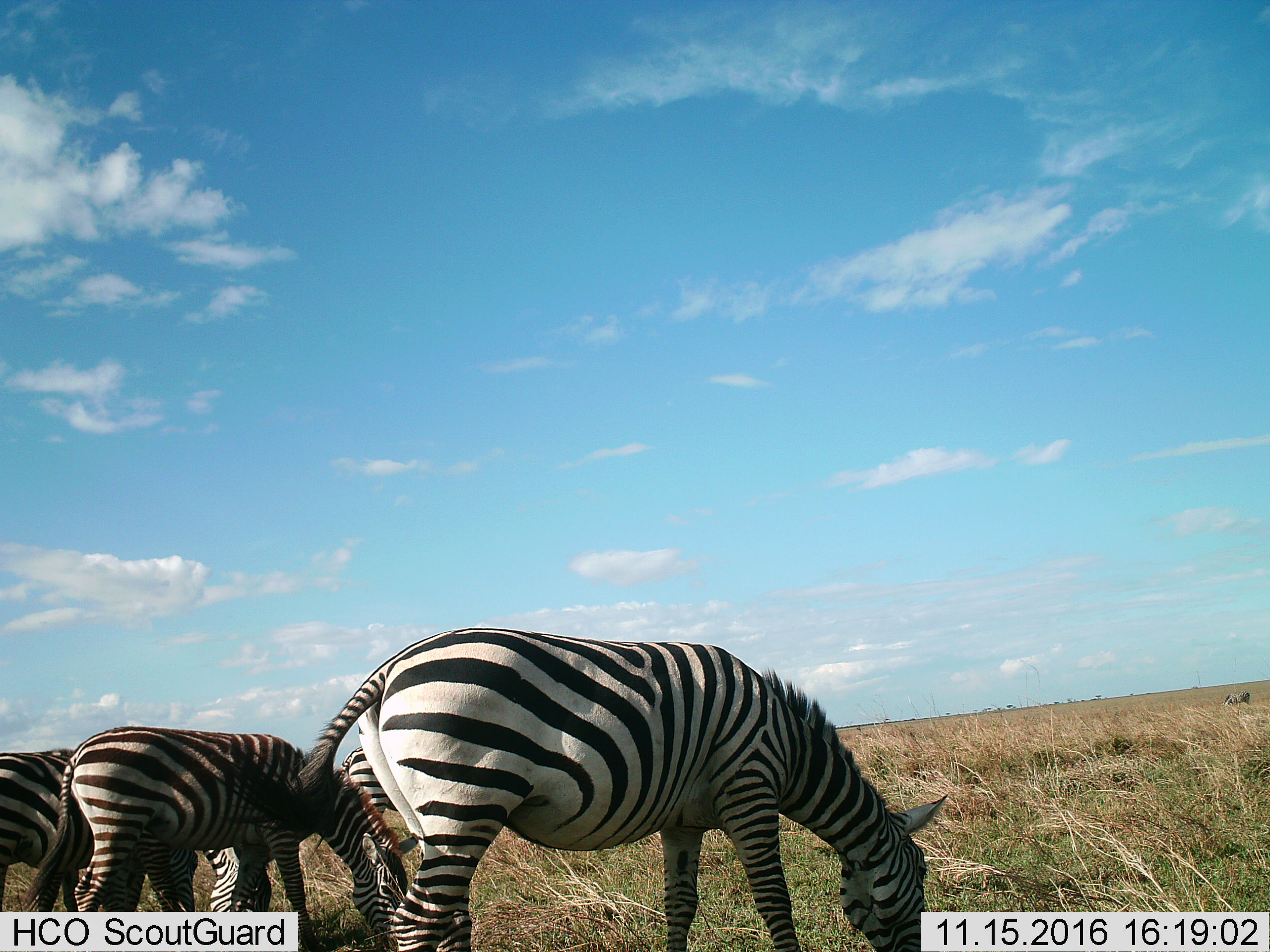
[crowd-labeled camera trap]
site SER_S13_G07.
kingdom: Animalia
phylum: Chordata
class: Mammalia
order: Perissodactyla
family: Equidae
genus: Equus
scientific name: Equus quagga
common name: plains zebra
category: zebraplains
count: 4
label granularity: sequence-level